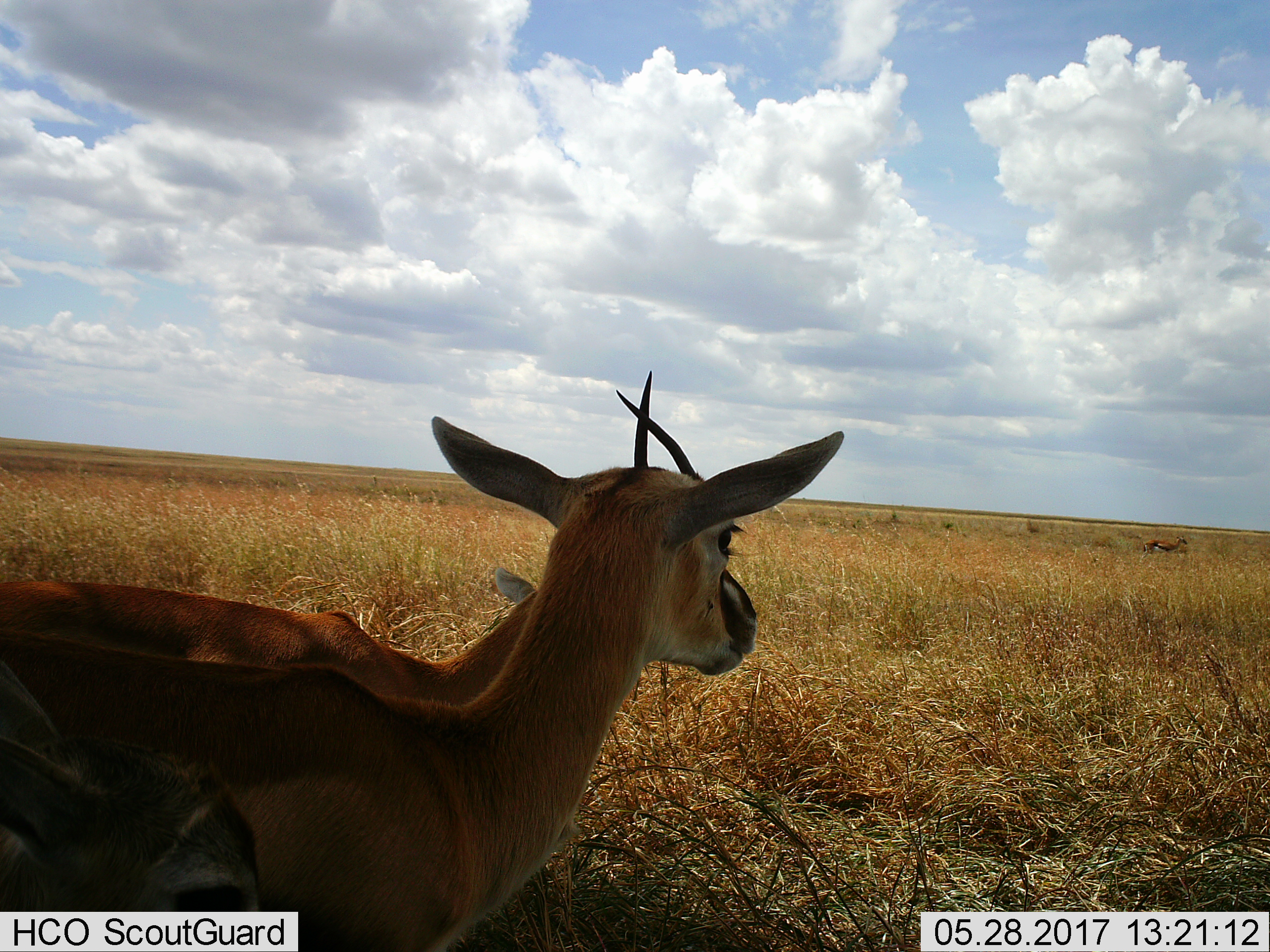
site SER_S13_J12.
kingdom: Animalia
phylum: Chordata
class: Mammalia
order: Artiodactyla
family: Bovidae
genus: Eudorcas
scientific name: Eudorcas thomsonii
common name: thomson's gazelle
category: gazellethomsons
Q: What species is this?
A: Gazellethomsons (thomson's gazelle) (Eudorcas thomsonii).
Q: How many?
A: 3.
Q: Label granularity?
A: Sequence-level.